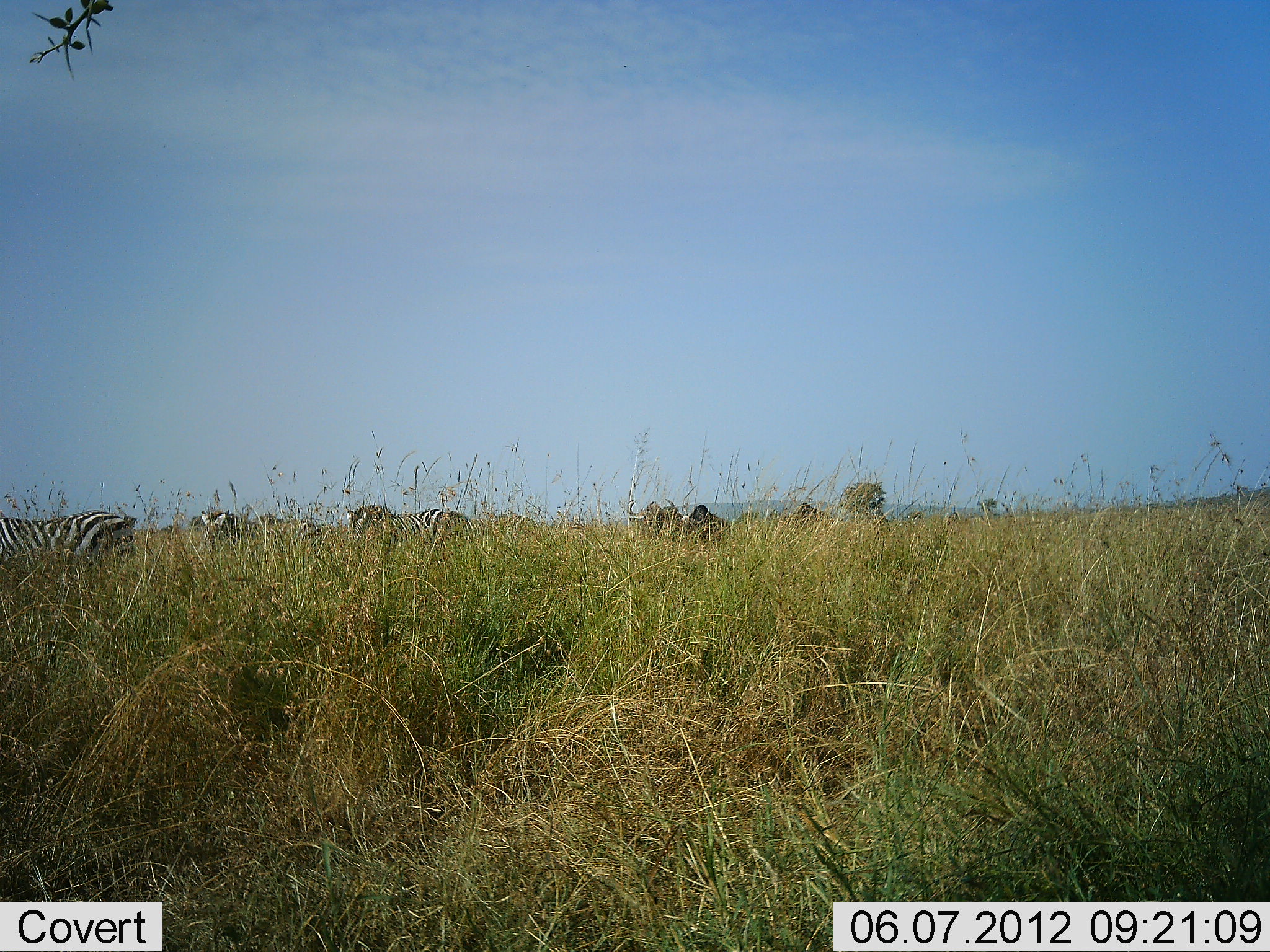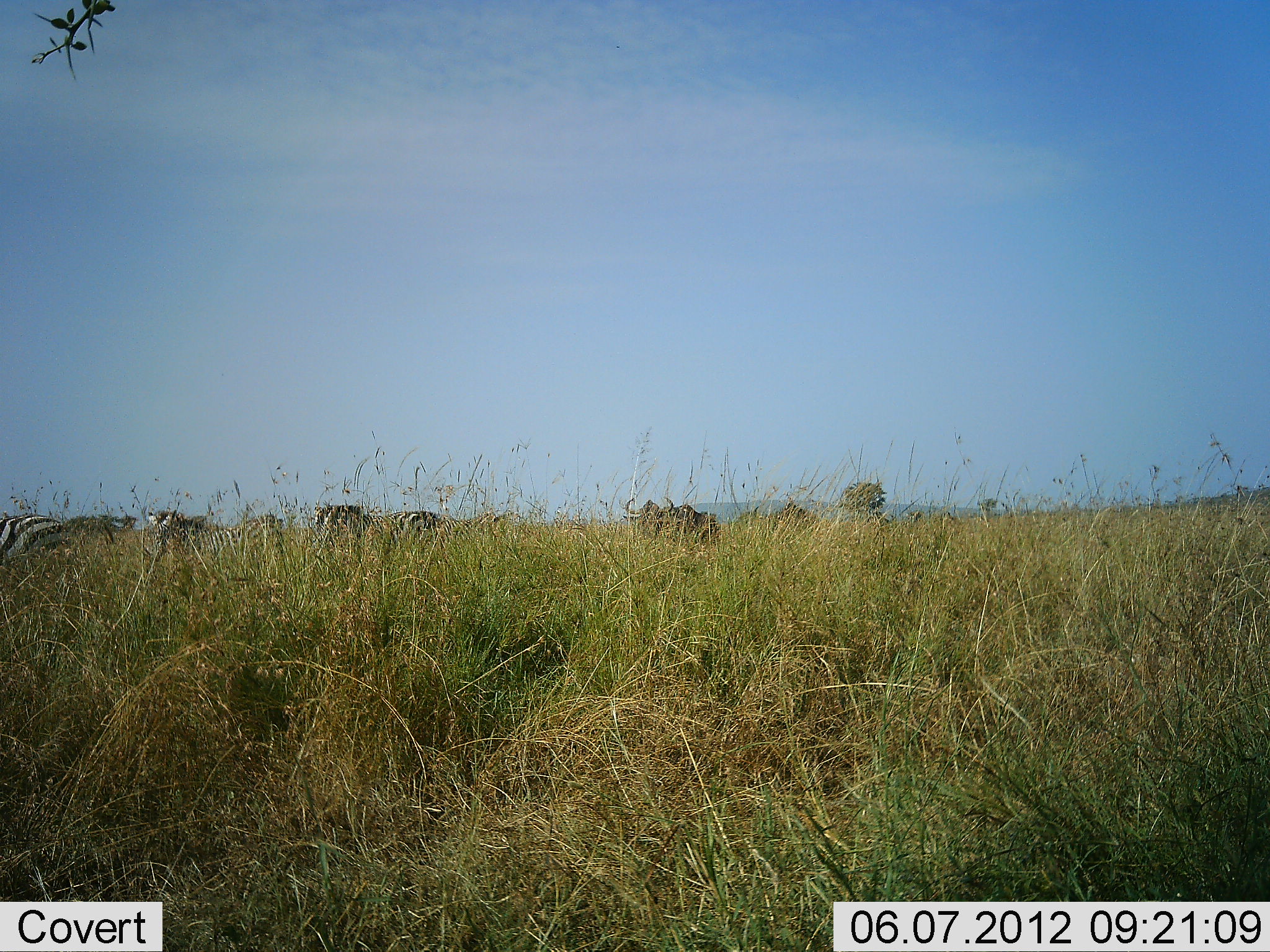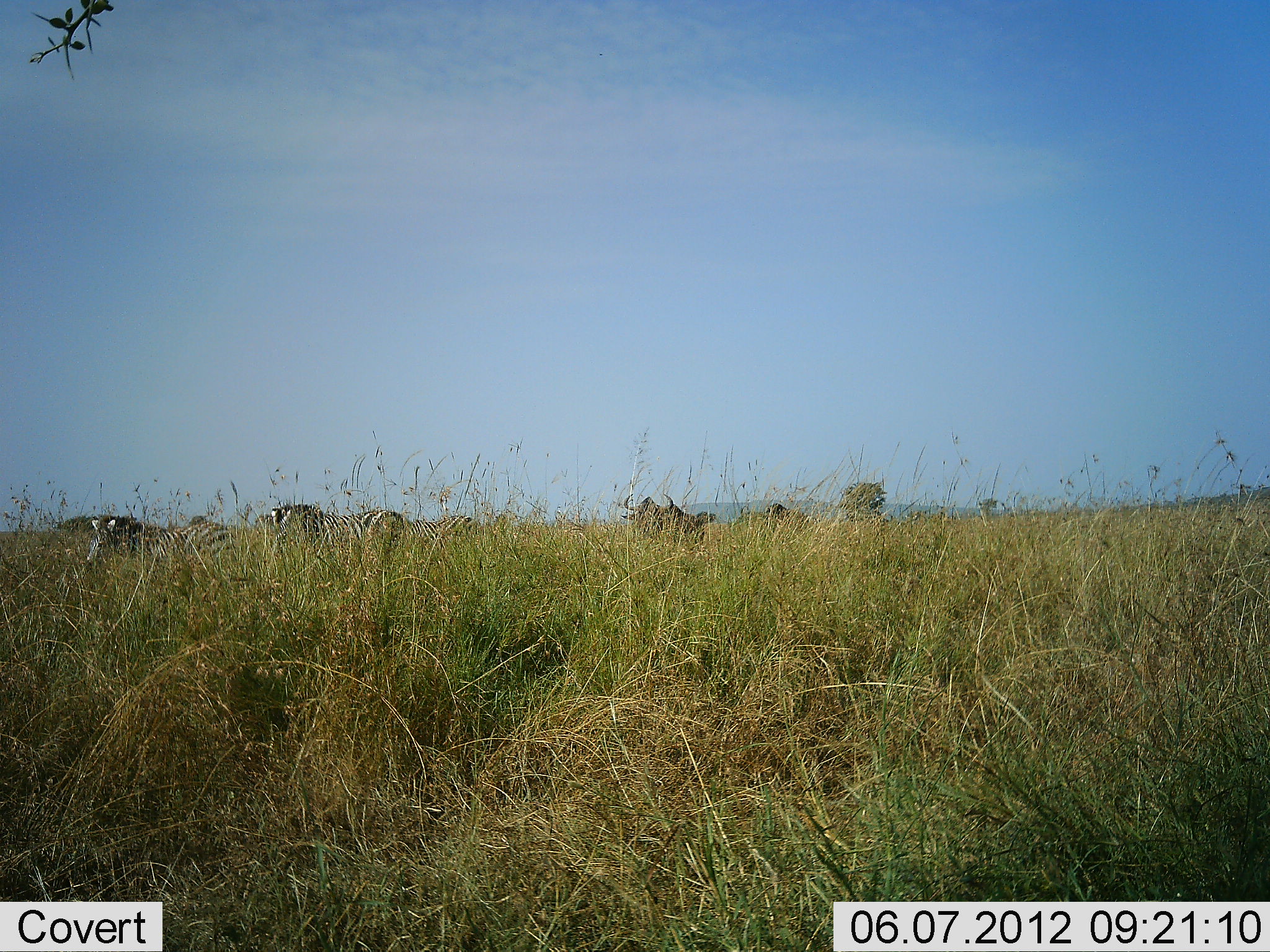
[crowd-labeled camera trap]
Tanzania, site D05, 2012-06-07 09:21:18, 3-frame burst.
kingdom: Animalia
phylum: Chordata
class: Mammalia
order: Artiodactyla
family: Bovidae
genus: Connochaetes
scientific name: Connochaetes taurinus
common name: blue wildebeest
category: wildebeest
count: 3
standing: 10%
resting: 0%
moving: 100%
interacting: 0%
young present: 0%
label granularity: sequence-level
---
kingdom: Animalia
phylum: Chordata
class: Mammalia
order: Perissodactyla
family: Equidae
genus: Equus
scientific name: Equus quagga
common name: plains zebra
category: zebra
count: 4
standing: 8%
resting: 0%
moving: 100%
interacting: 0%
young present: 0%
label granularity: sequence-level